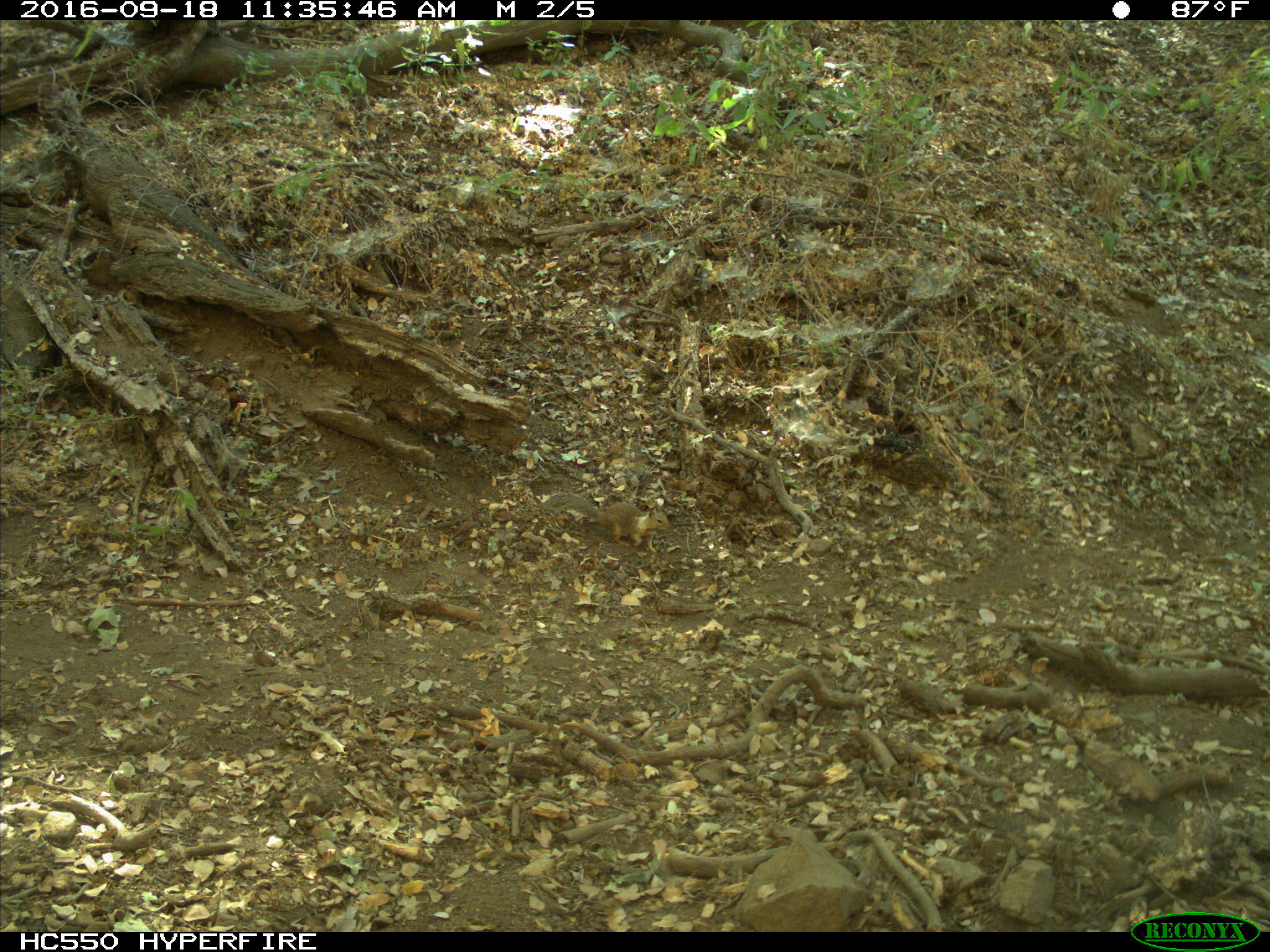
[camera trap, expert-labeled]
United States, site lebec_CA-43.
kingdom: Animalia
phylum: Chordata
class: Mammalia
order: Rodentia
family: Sciuridae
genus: Otospermophilus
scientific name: Otospermophilus beecheyi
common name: california ground squirrel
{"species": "Otospermophilus beecheyi (california ground squirrel)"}